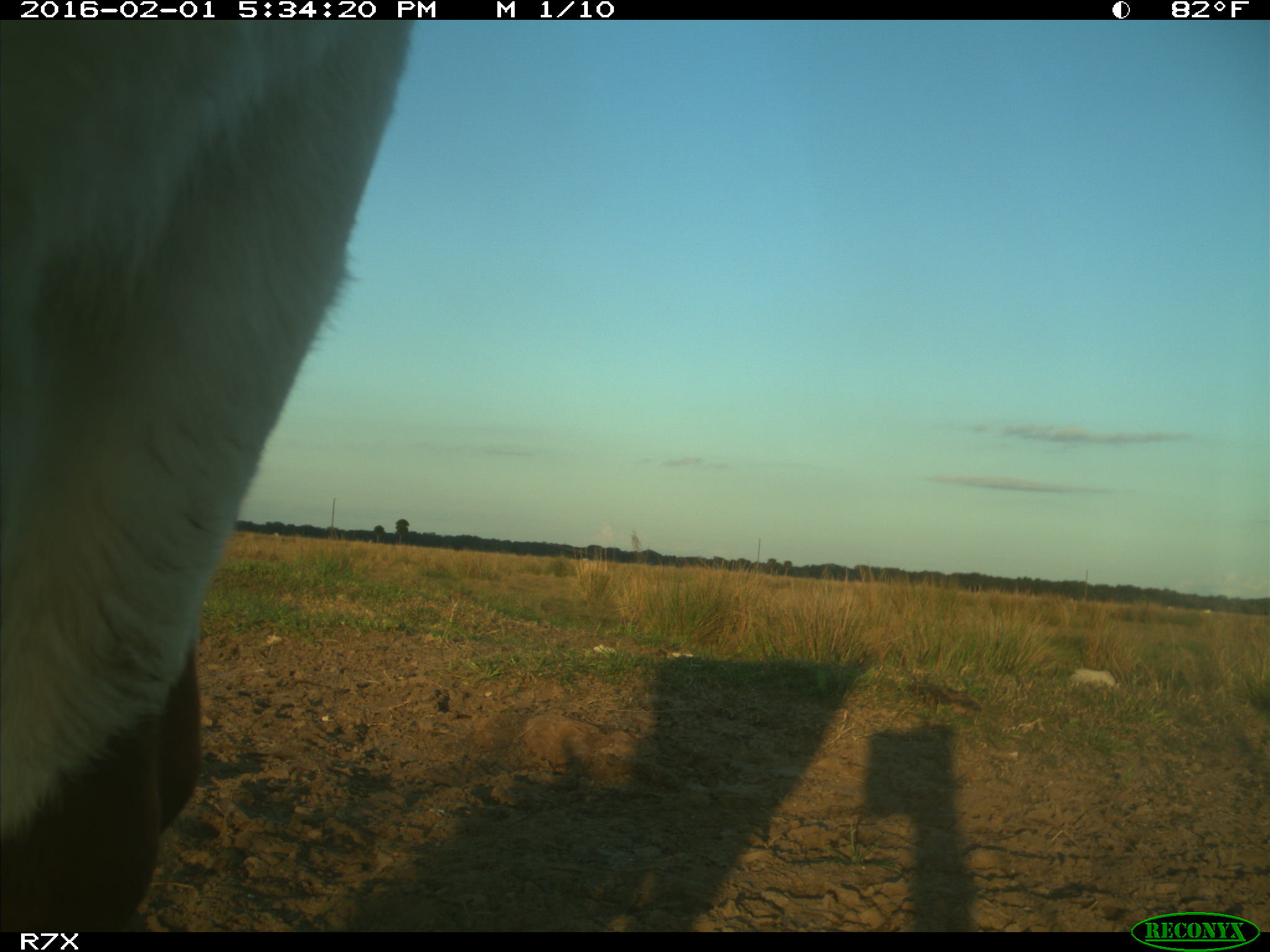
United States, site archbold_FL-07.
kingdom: Animalia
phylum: Chordata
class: Mammalia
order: Artiodactyla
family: Bovidae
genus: Bos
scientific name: Bos taurus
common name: domestic cow